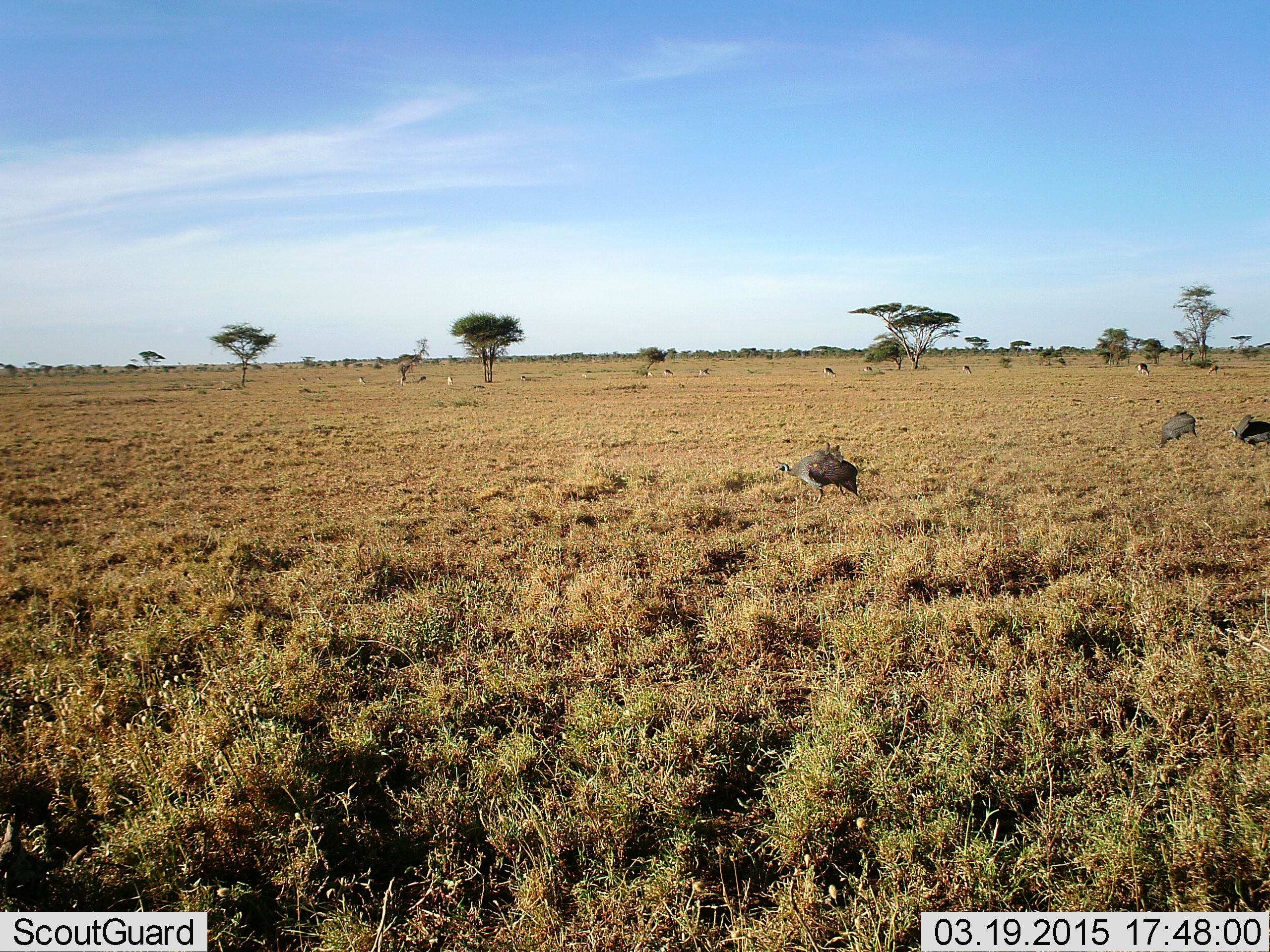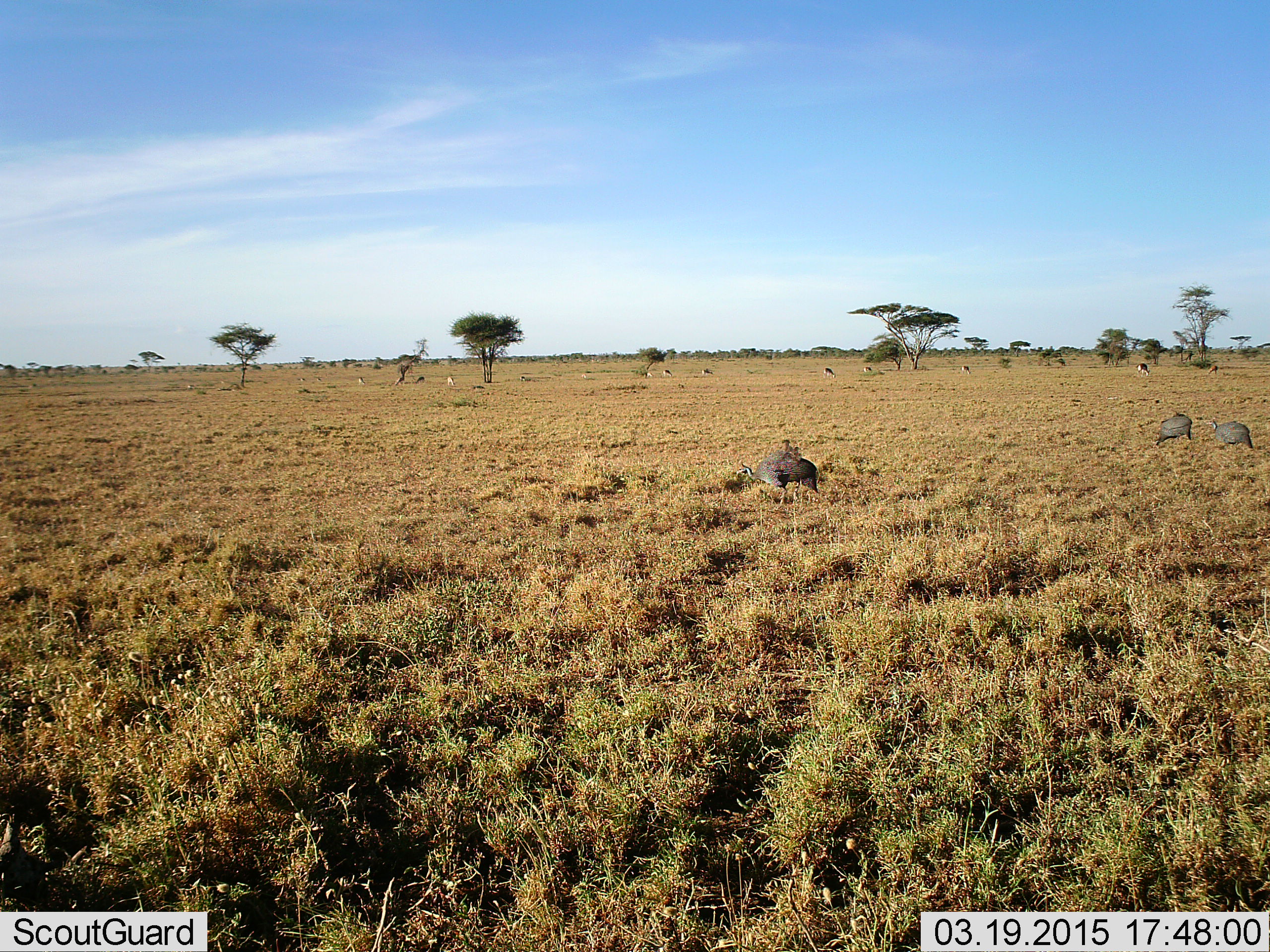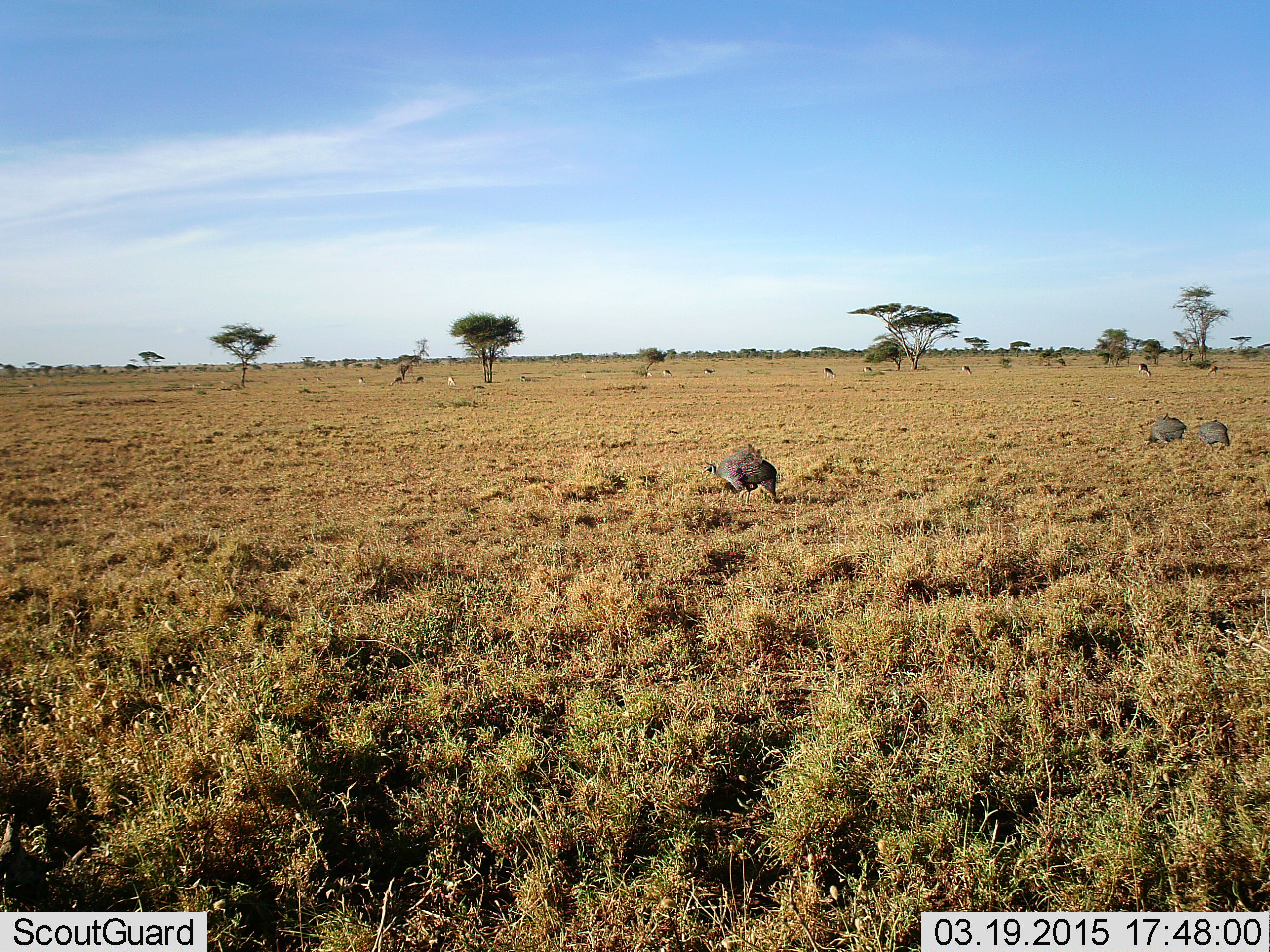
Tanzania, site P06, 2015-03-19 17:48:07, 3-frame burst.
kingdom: Animalia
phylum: Chordata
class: Aves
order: Galliformes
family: Numididae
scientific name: Numididae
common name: guinea fowl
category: guineafowl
Guineafowl (guinea fowl) (Numididae), count 3. Behavior (volunteer vote fractions): standing 14%, resting 0%, moving 57%, interacting 7%. Young present (vote fraction): 0%. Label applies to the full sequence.